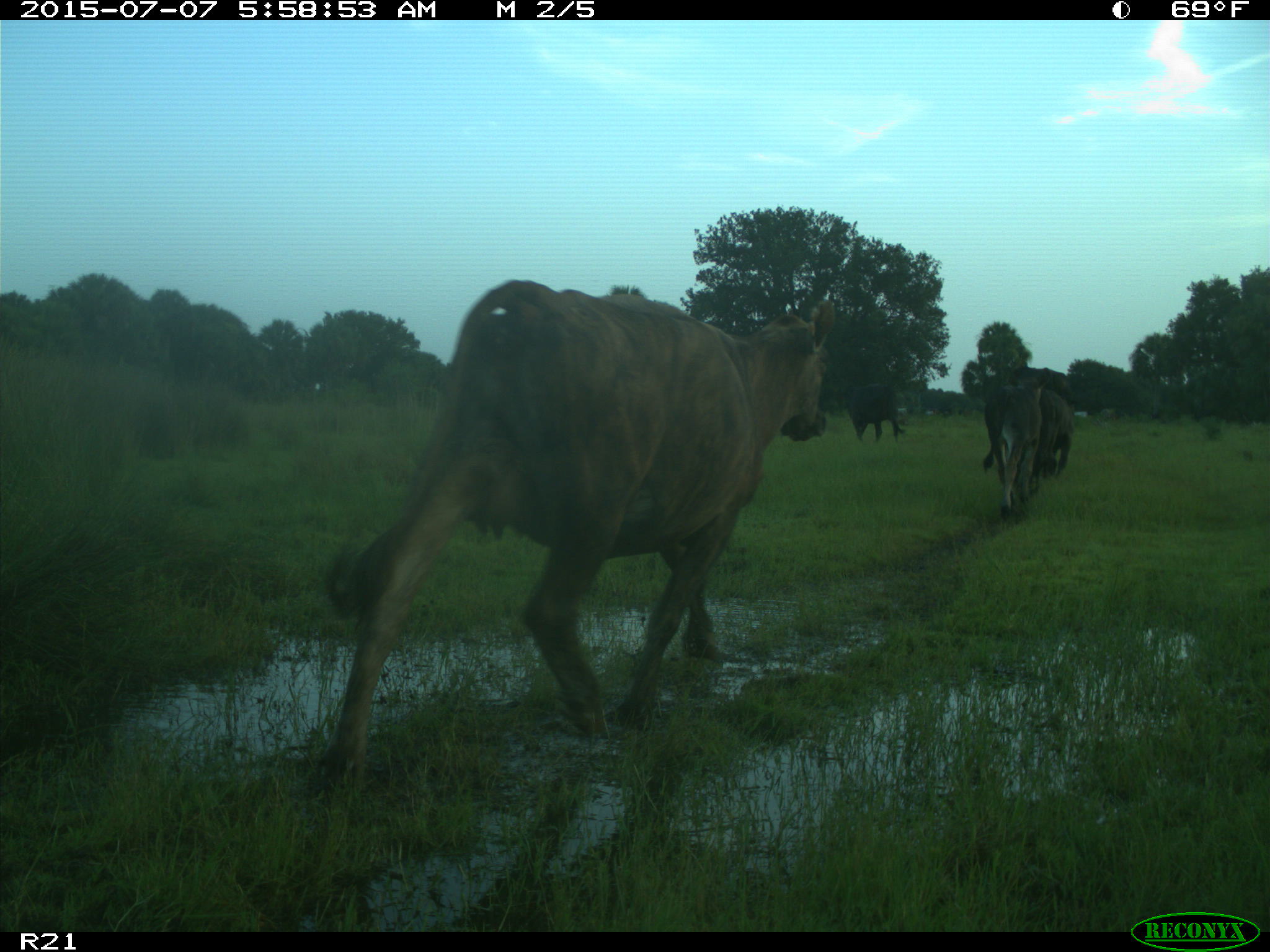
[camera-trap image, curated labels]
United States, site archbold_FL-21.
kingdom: Animalia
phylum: Chordata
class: Mammalia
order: Artiodactyla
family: Bovidae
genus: Bos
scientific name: Bos taurus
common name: domestic cow